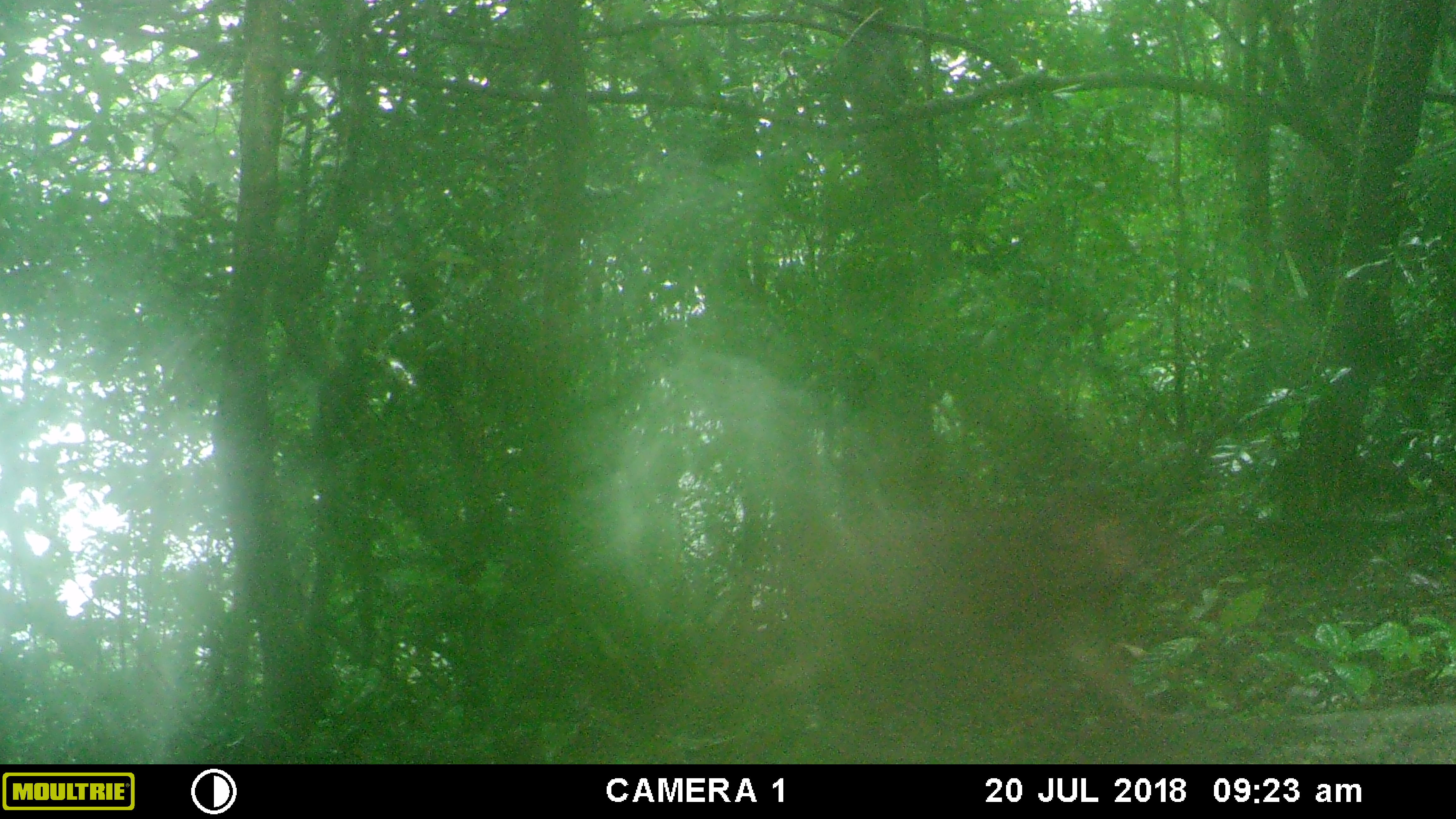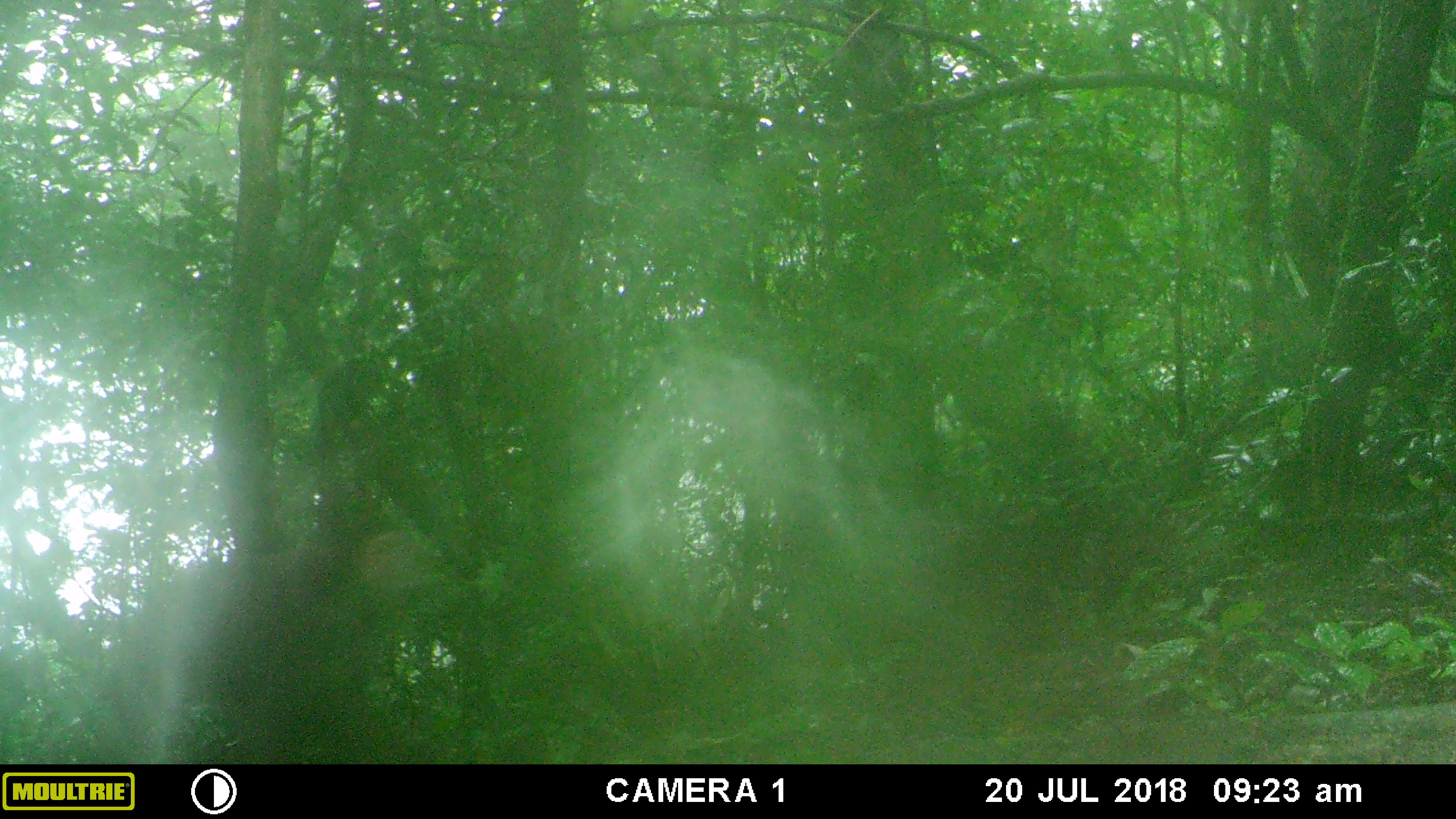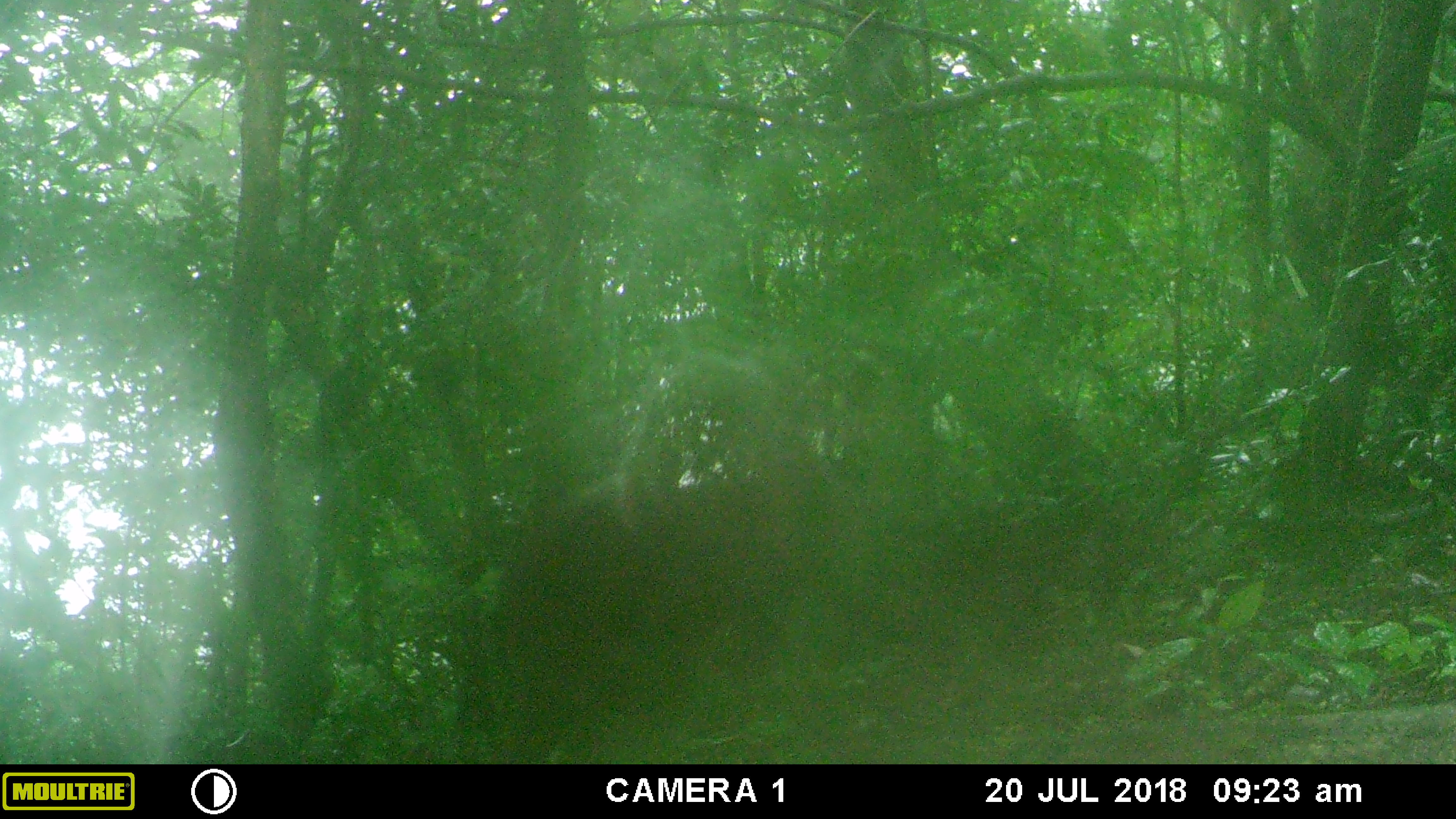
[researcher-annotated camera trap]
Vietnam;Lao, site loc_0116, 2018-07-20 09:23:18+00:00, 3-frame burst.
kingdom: Animalia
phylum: Chordata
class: Mammalia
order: Primates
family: Cercopithecidae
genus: Macaca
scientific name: Macaca arctoides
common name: stump-tailed macaque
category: stump tailed macaque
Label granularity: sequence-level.